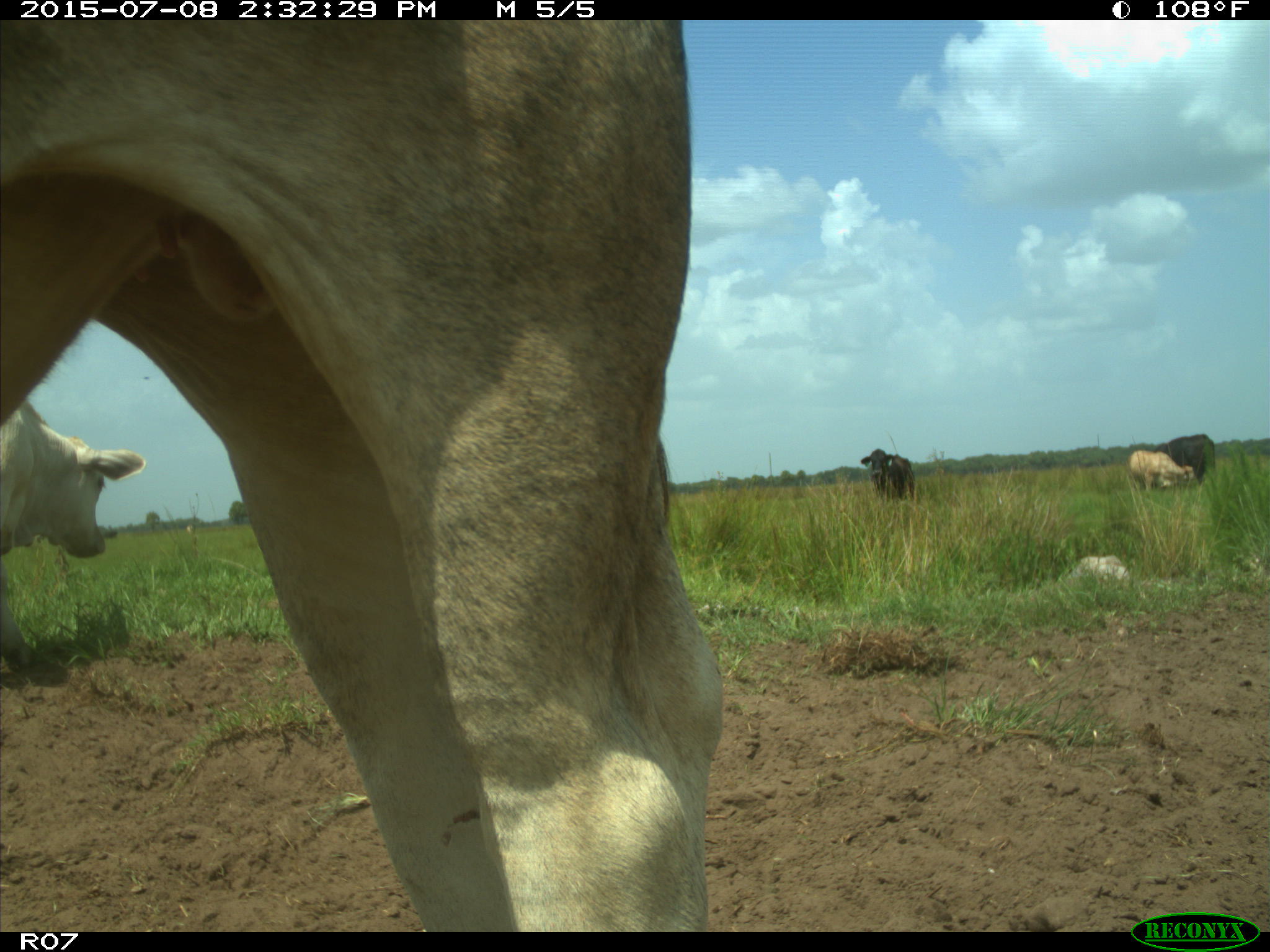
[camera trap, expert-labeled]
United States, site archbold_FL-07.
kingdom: Animalia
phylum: Chordata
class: Mammalia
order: Artiodactyla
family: Bovidae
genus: Bos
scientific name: Bos taurus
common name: domestic cow